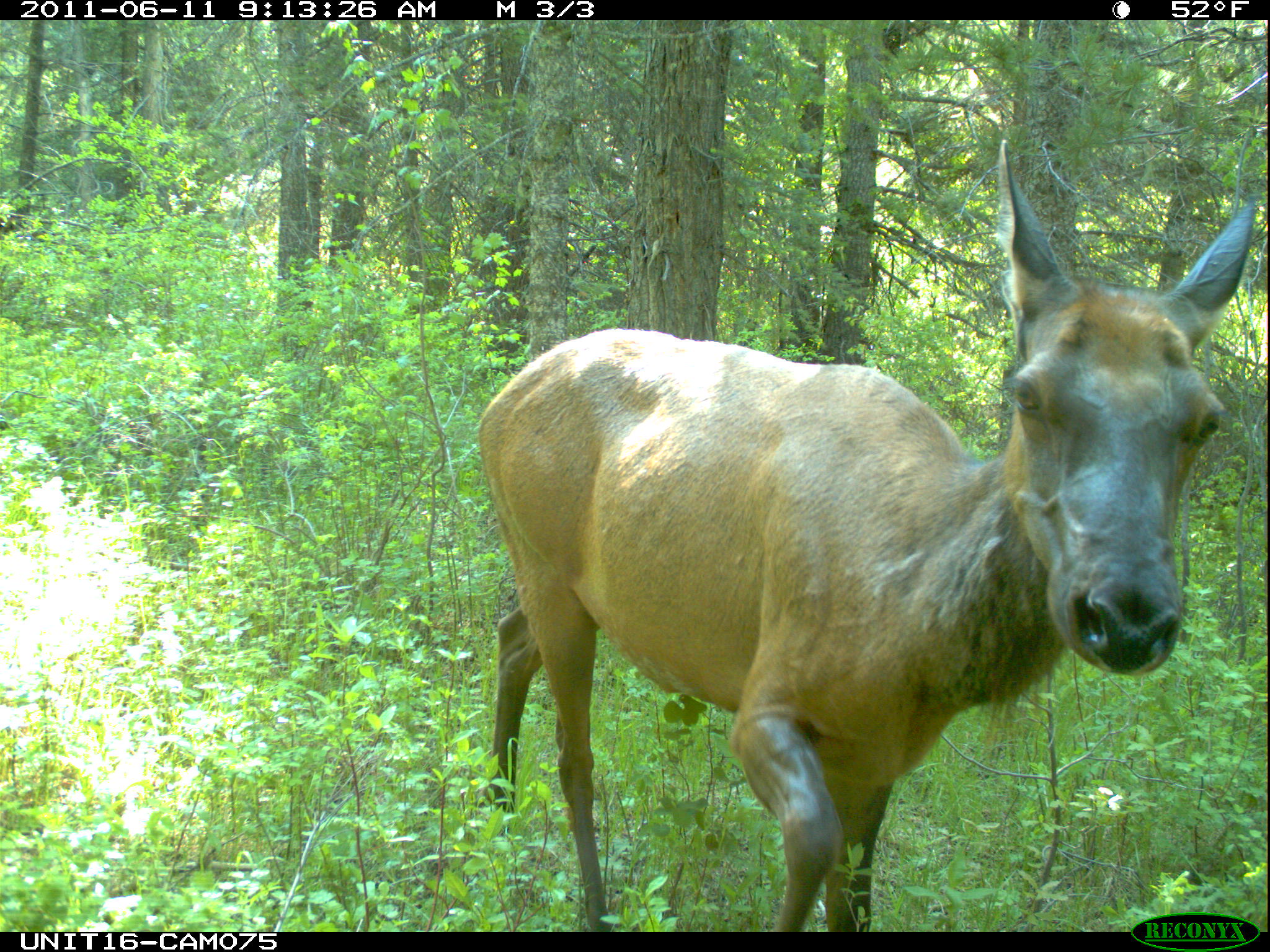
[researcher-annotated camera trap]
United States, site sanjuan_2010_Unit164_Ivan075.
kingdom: Animalia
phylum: Chordata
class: Mammalia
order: Artiodactyla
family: Cervidae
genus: Cervus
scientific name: Cervus elaphus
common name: red deer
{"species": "Cervus elaphus (red deer)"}